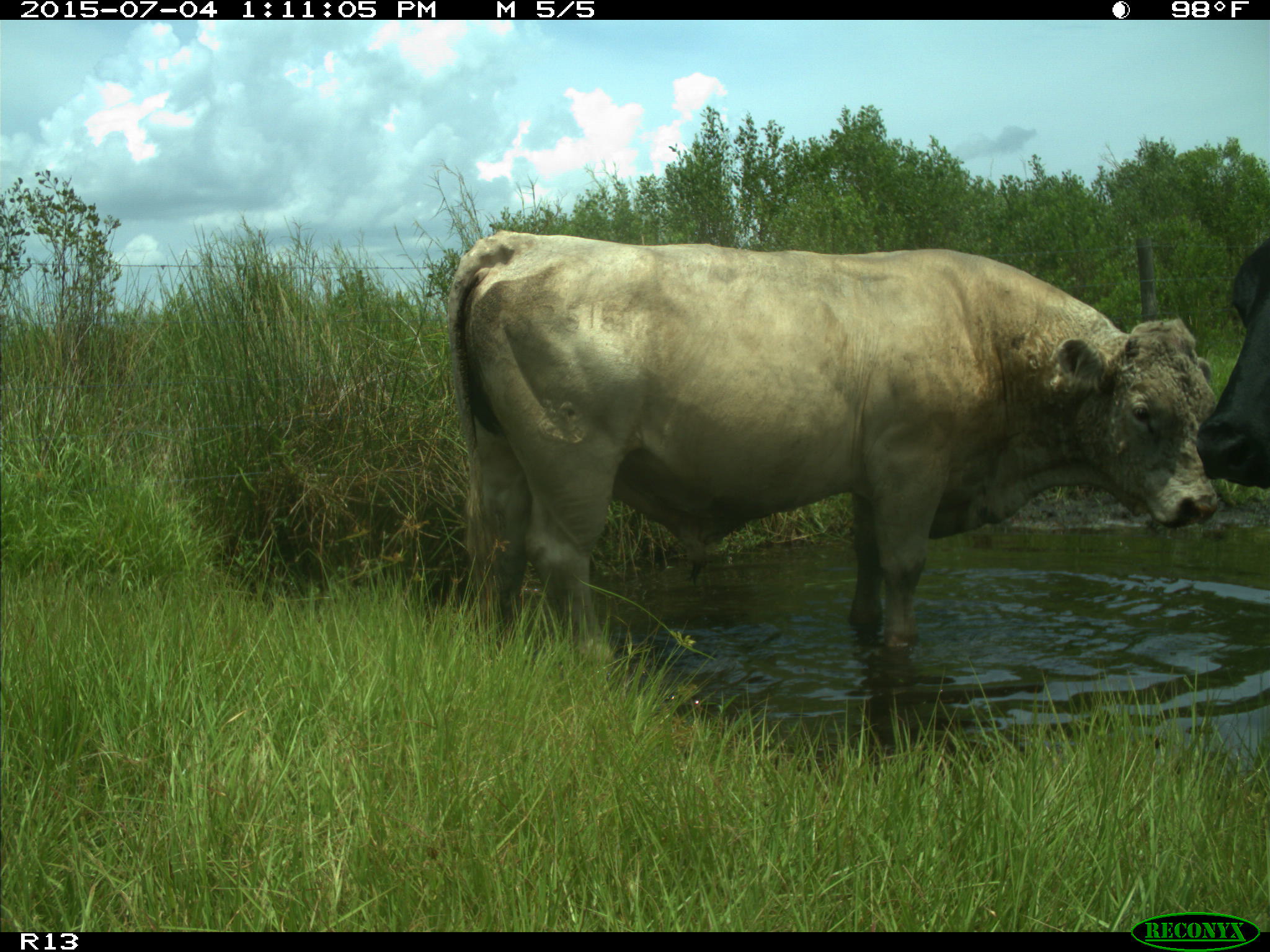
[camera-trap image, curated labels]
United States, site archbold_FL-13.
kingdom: Animalia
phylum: Chordata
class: Mammalia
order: Artiodactyla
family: Bovidae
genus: Bos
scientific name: Bos taurus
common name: domestic cow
Bos taurus (domestic cow).